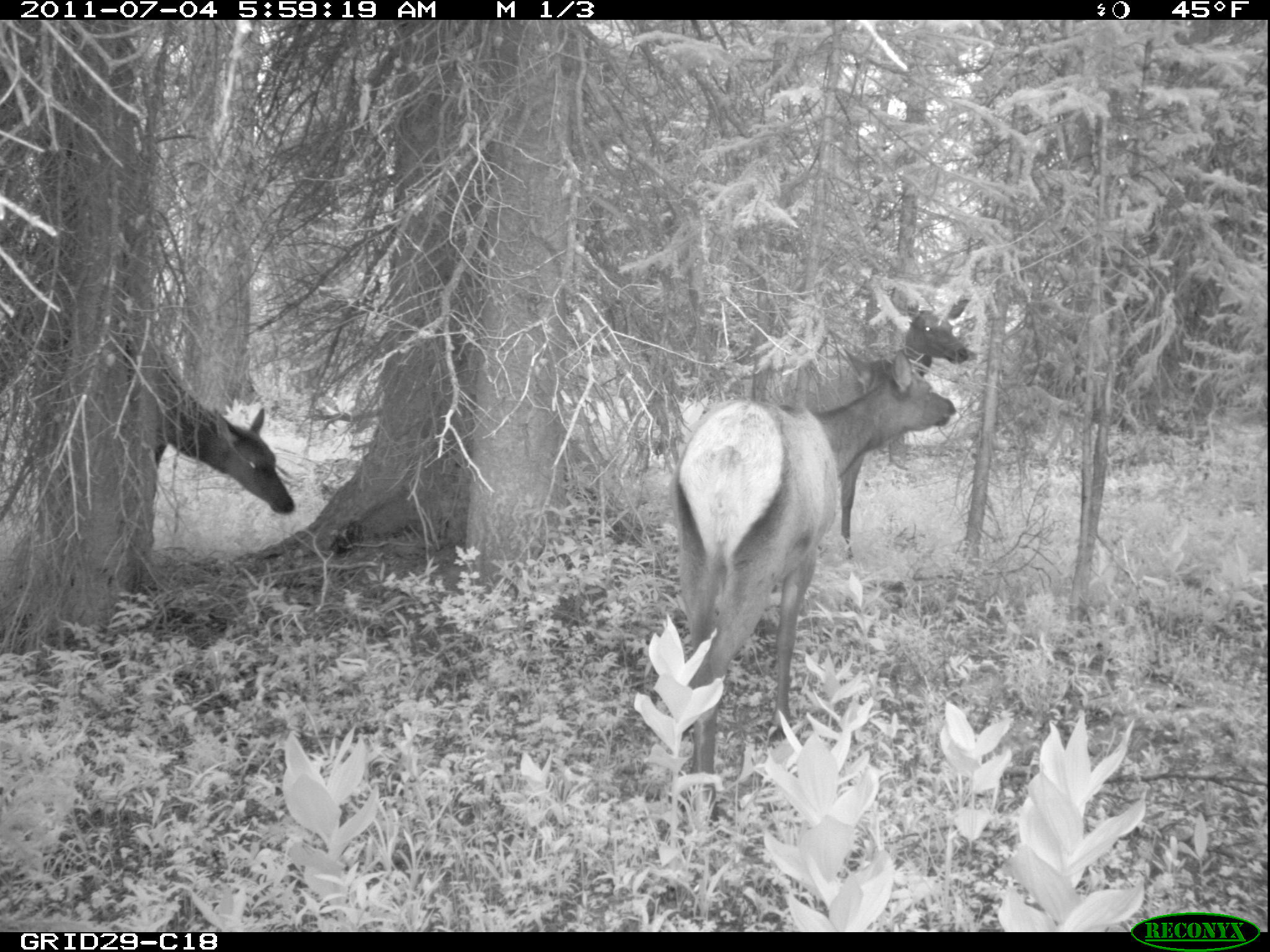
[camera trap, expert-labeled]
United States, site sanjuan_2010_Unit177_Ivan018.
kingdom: Animalia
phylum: Chordata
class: Mammalia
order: Artiodactyla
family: Cervidae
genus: Cervus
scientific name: Cervus elaphus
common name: red deer